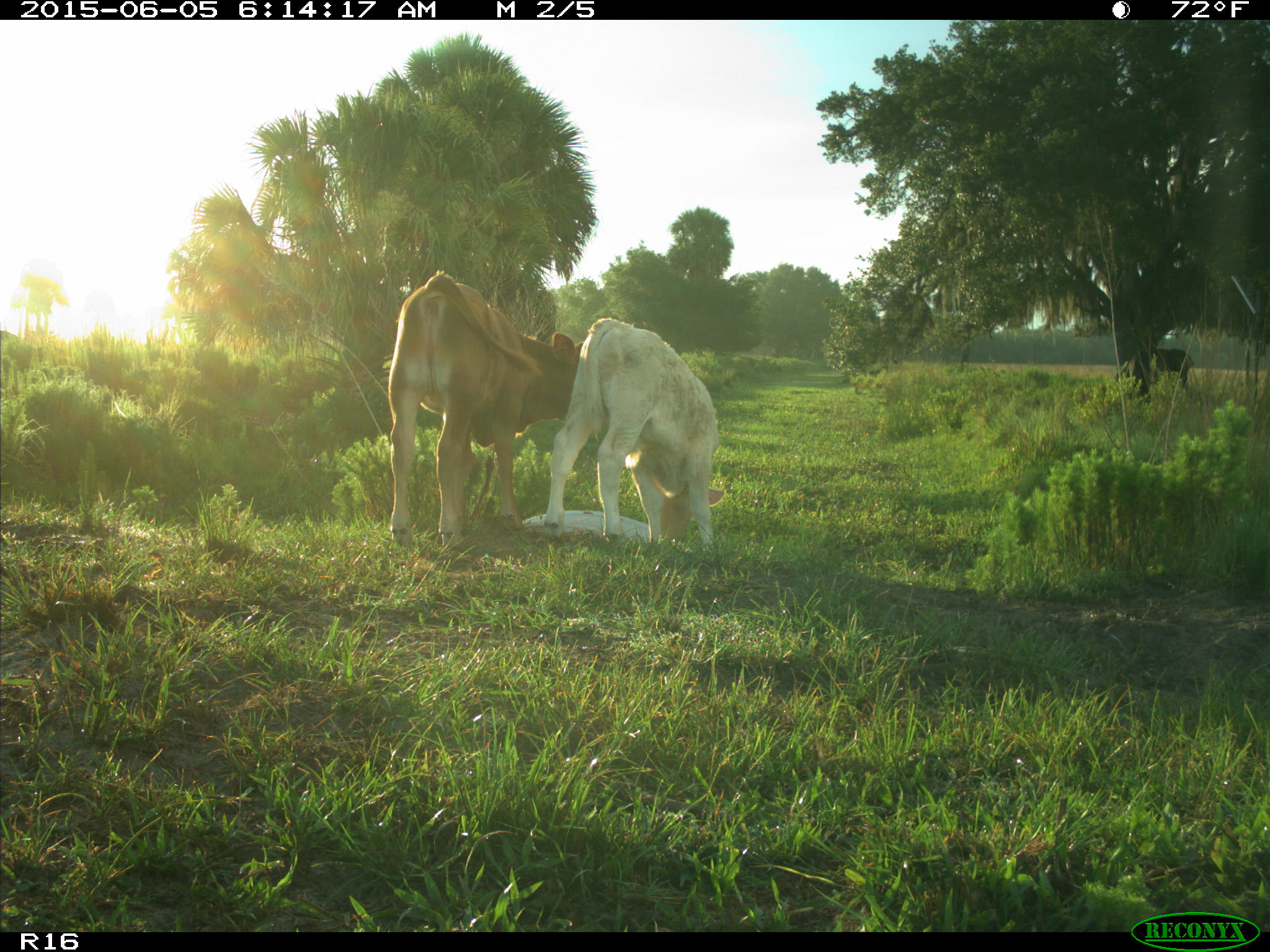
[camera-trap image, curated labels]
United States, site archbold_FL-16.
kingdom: Animalia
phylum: Chordata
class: Mammalia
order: Artiodactyla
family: Bovidae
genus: Bos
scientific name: Bos taurus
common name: domestic cow